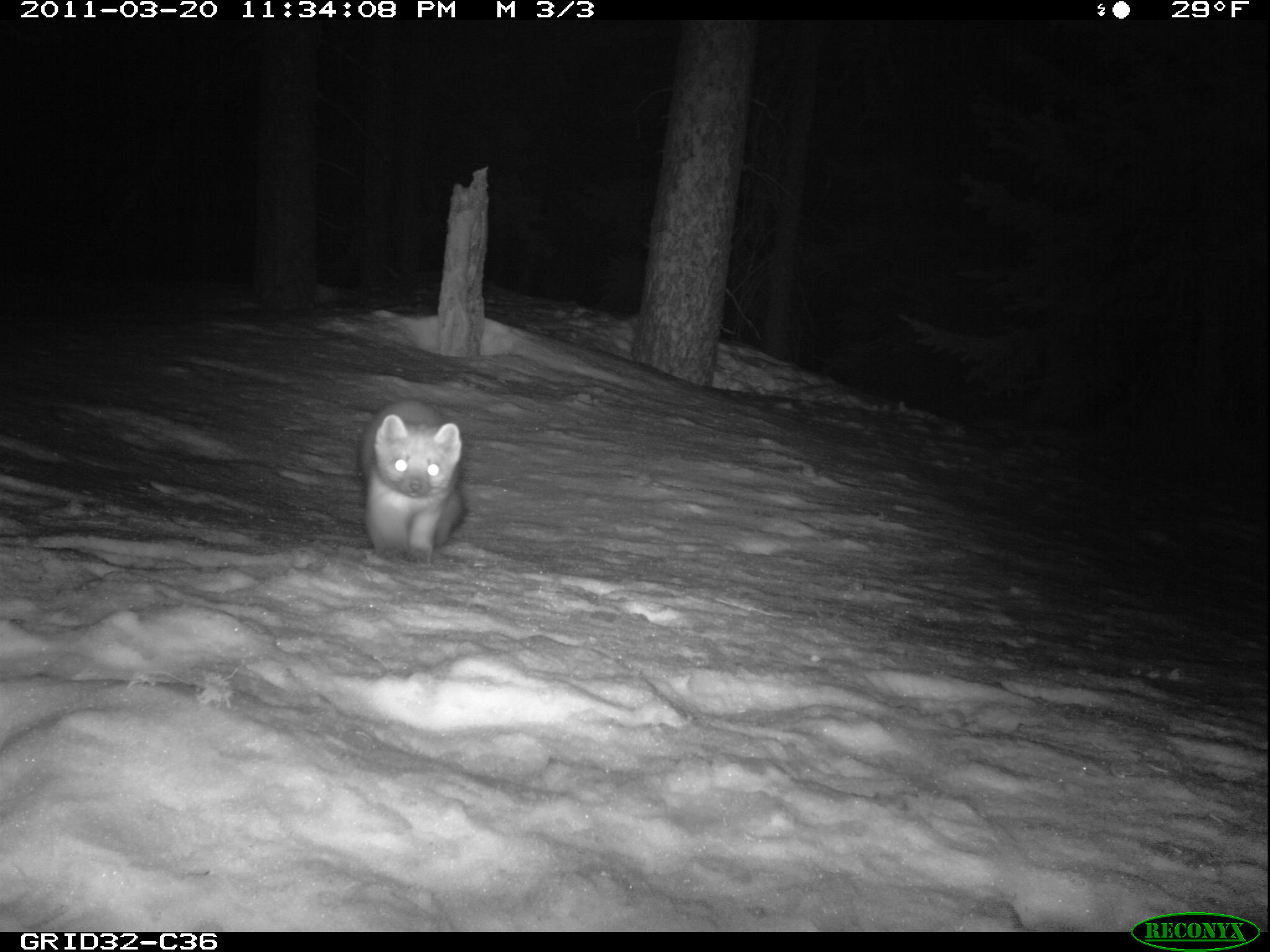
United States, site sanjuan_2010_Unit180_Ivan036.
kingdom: Animalia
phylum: Chordata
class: Mammalia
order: Carnivora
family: Mustelidae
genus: Martes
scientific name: Martes americana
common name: american marten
Martes americana (american marten).